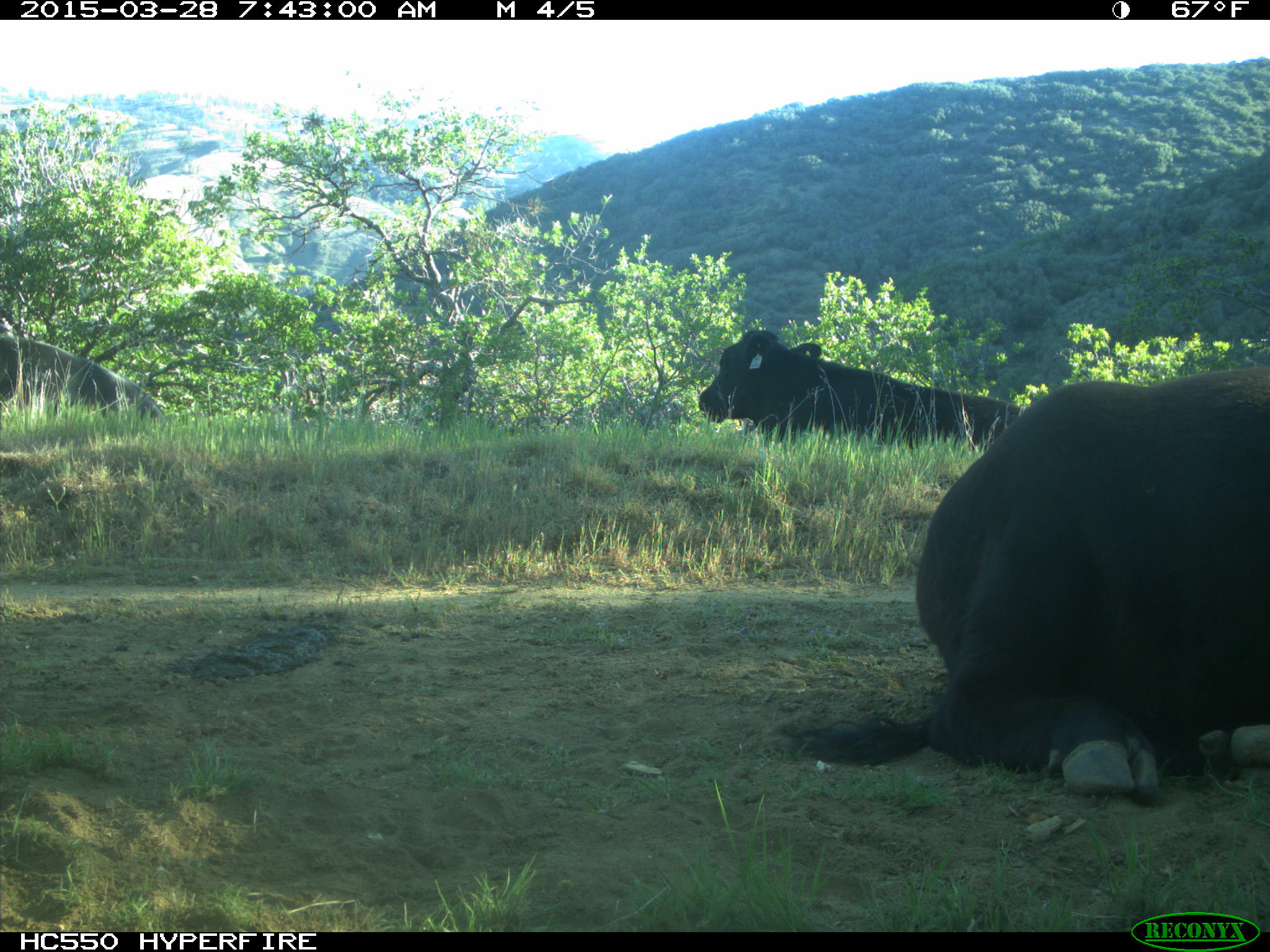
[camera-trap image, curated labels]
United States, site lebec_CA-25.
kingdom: Animalia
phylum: Chordata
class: Mammalia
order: Artiodactyla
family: Bovidae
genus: Bos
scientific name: Bos taurus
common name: domestic cow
Bos taurus (domestic cow).